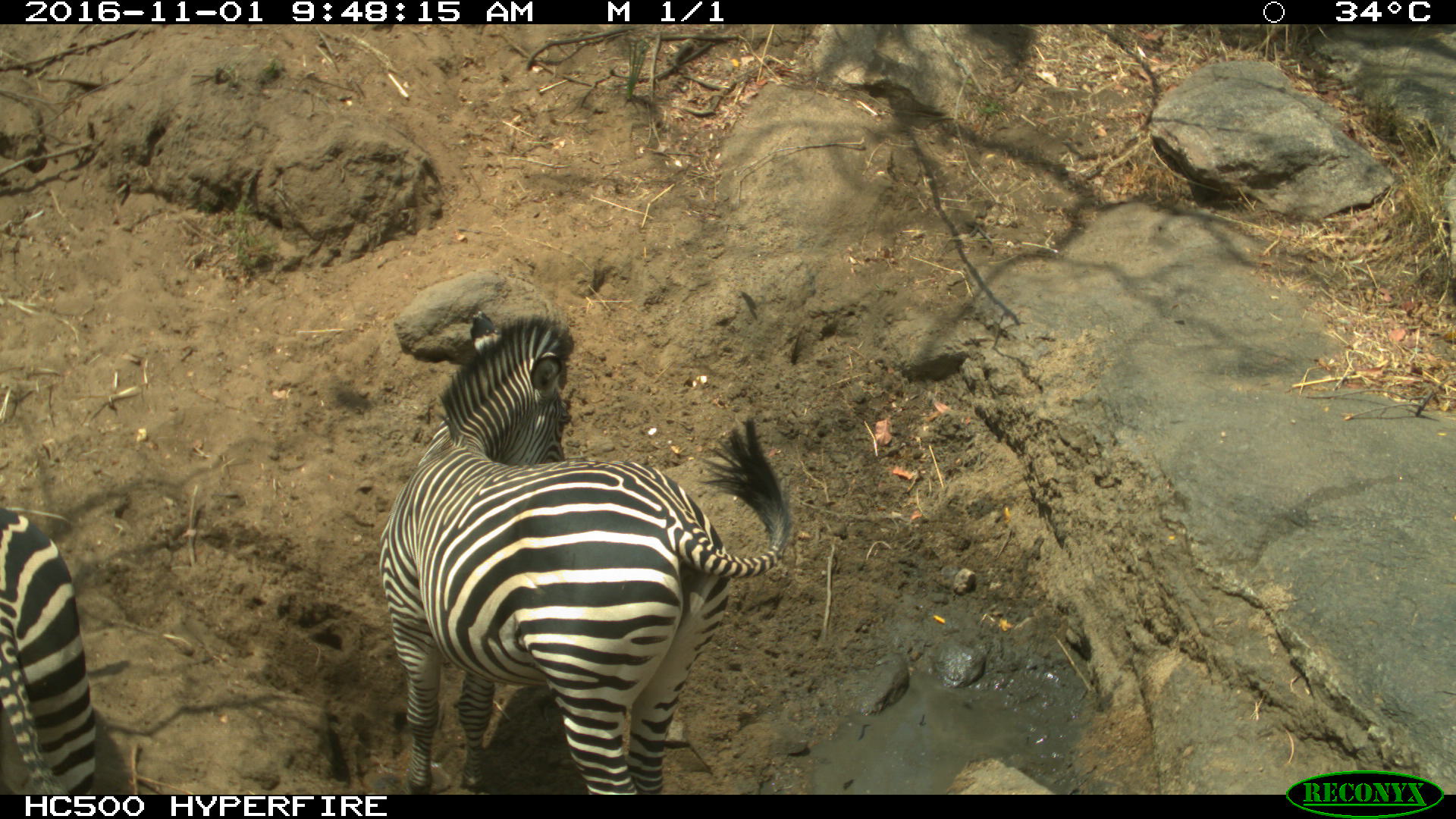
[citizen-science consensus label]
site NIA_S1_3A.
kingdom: Animalia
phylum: Chordata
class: Mammalia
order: Perissodactyla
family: Equidae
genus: Equus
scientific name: Equus quagga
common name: plains zebra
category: zebraplains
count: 2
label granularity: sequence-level